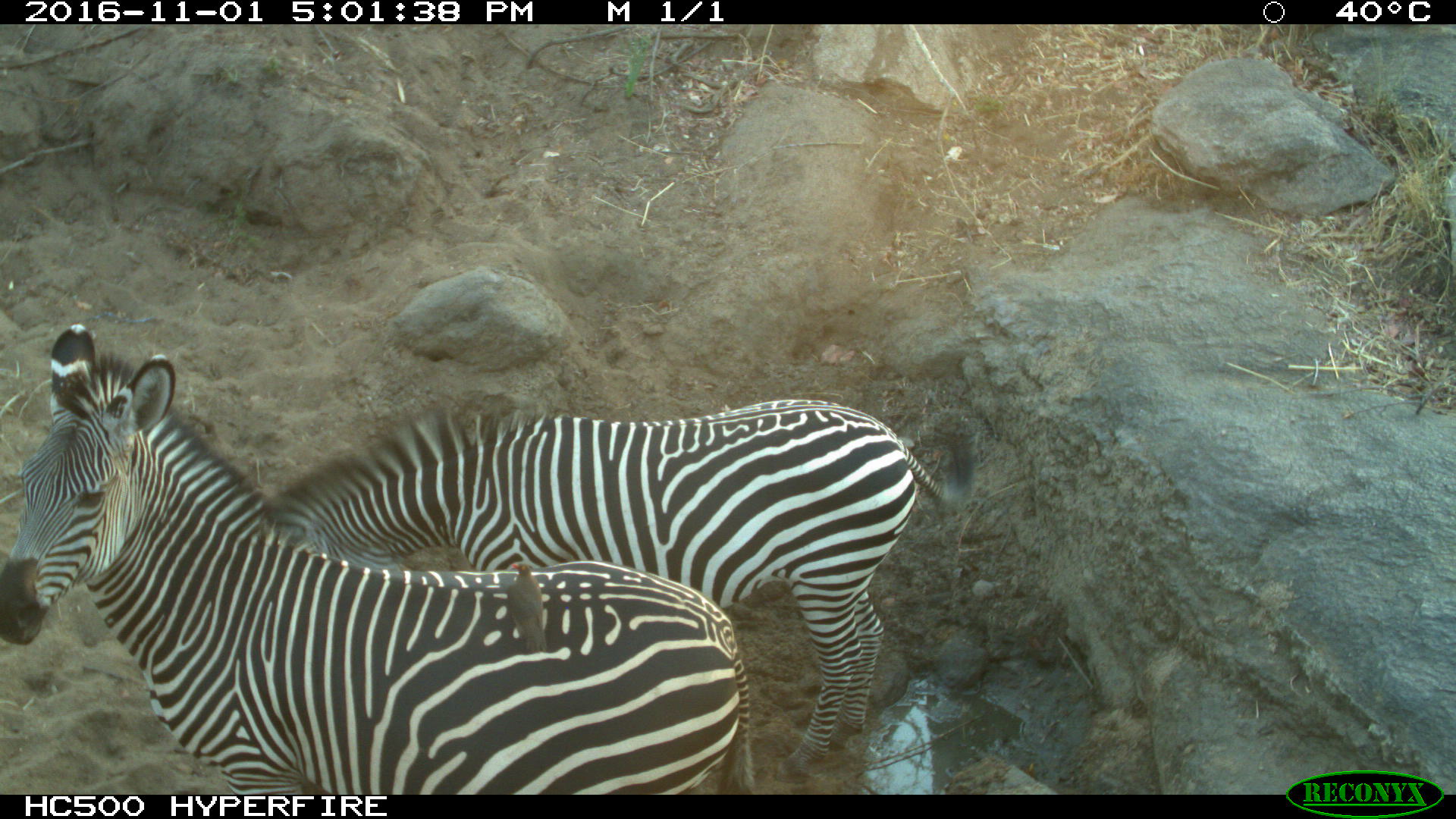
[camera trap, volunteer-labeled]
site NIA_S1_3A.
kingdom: Animalia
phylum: Chordata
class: Mammalia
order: Perissodactyla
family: Equidae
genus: Equus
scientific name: Equus quagga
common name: plains zebra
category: zebraplains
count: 2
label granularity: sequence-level